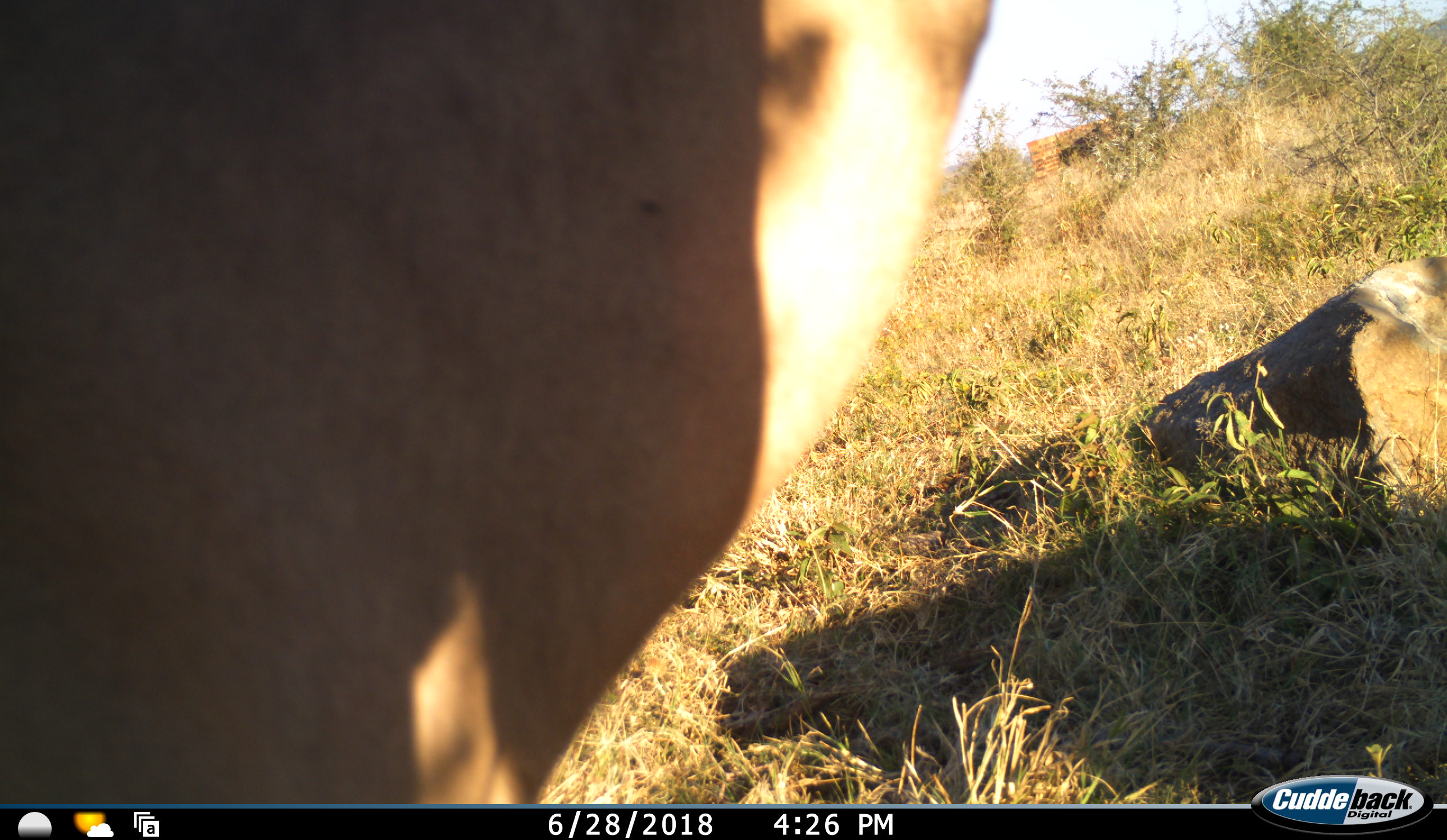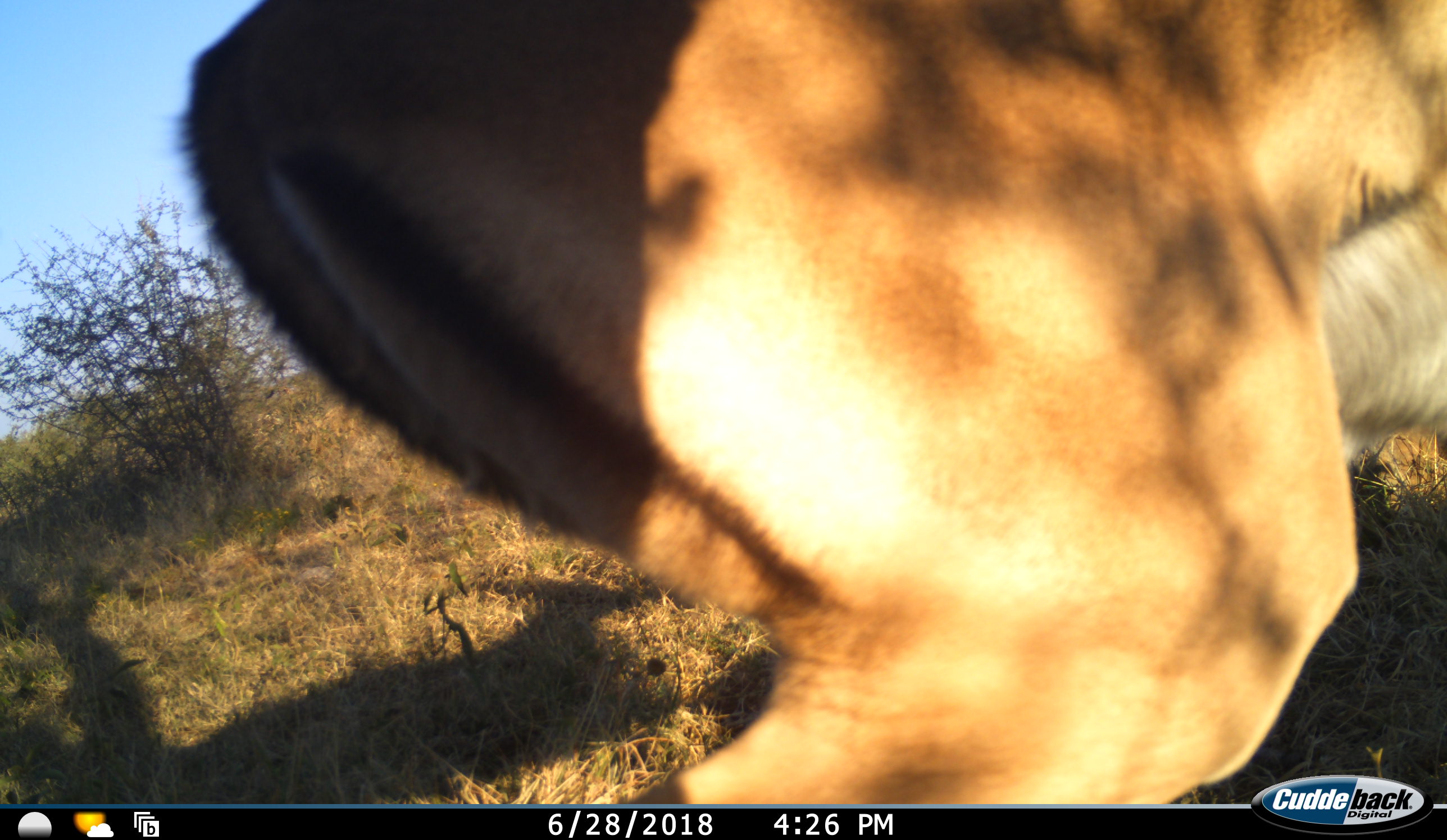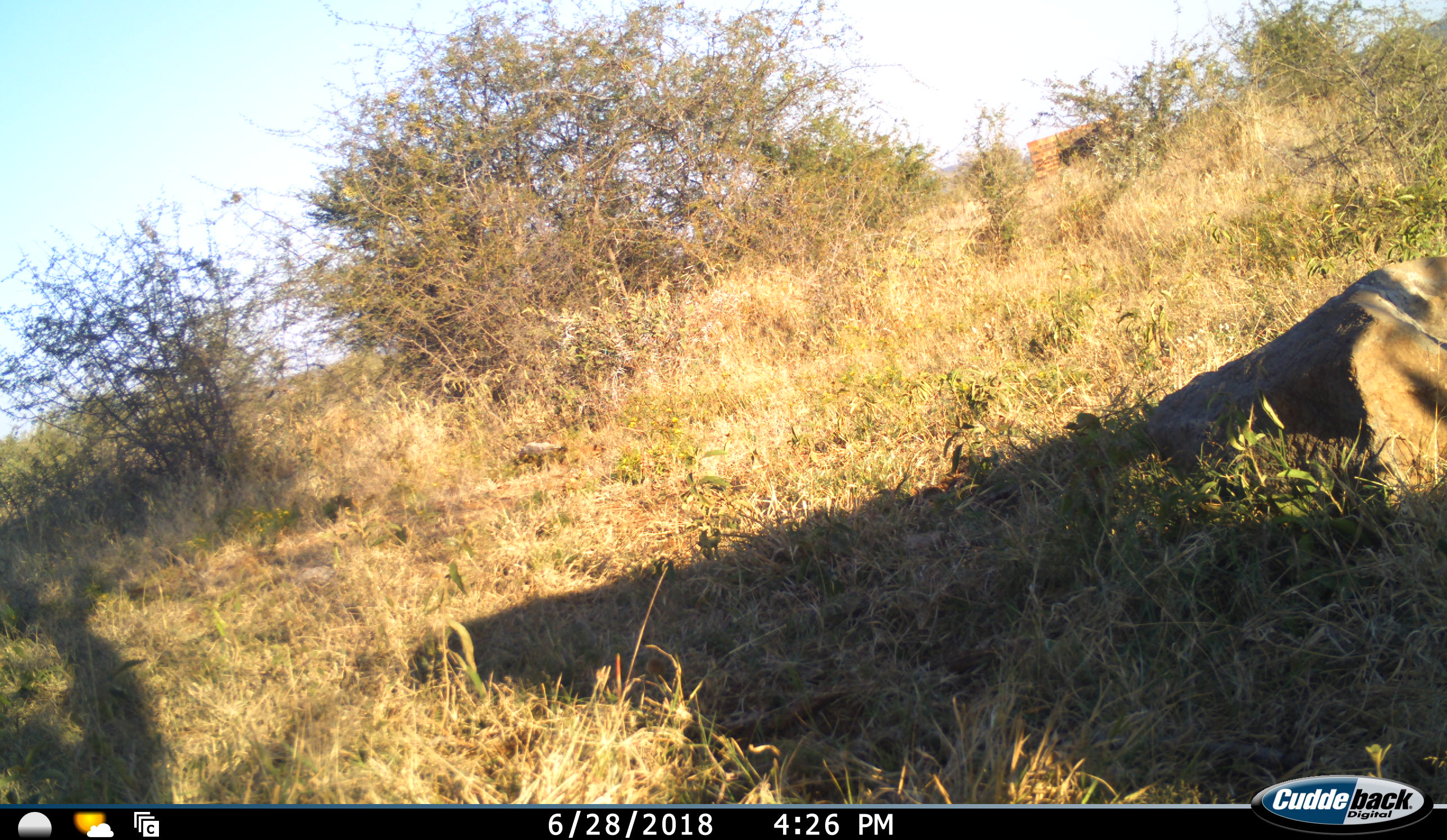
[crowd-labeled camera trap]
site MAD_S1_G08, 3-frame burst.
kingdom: Animalia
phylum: Chordata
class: Mammalia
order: Artiodactyla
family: Bovidae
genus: Aepyceros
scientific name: Aepyceros melampus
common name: impala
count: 1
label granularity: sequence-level